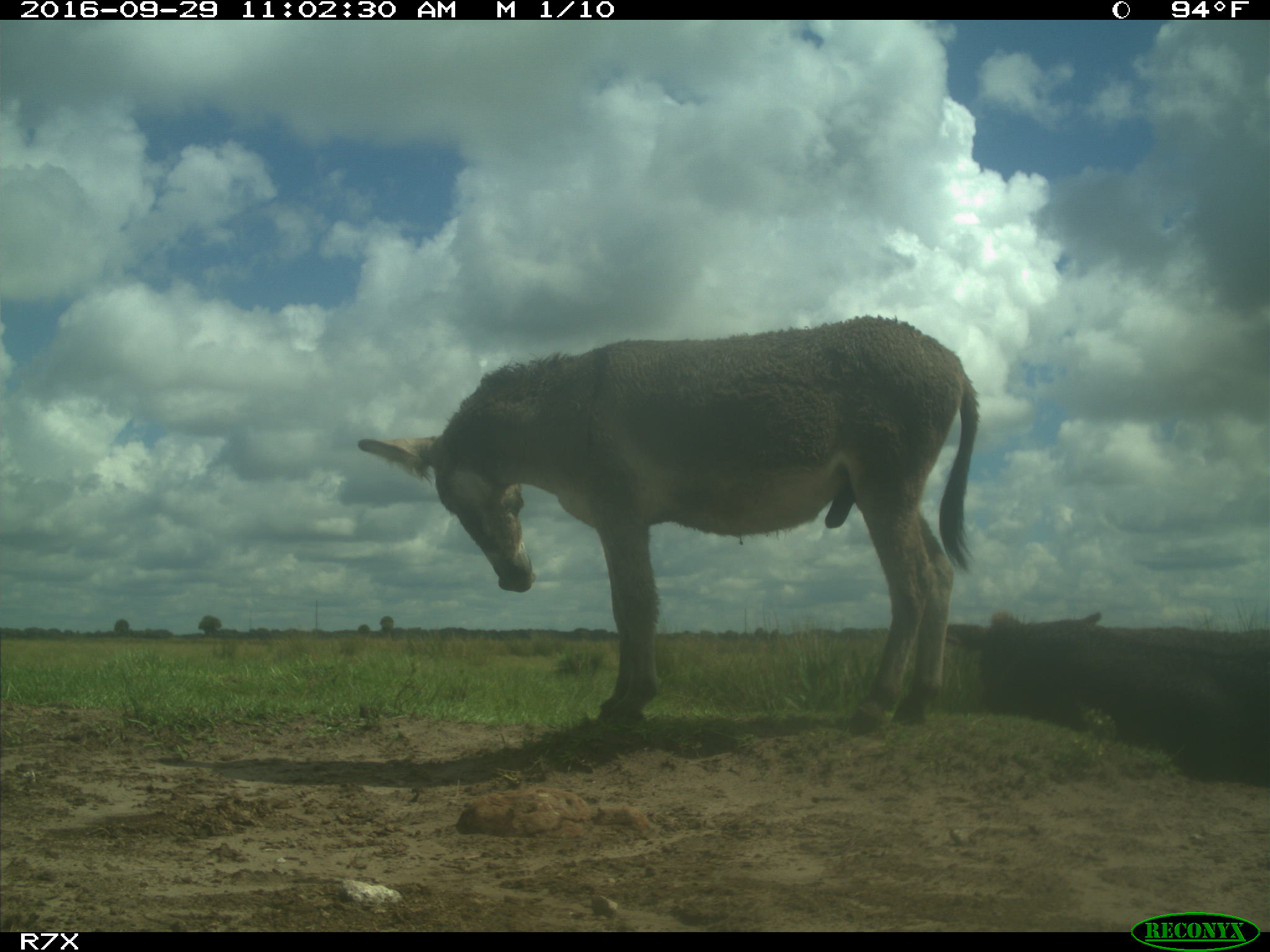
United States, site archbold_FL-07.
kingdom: Animalia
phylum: Chordata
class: Mammalia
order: Perissodactyla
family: Equidae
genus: Equus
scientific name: Equus africanus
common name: african wild ass